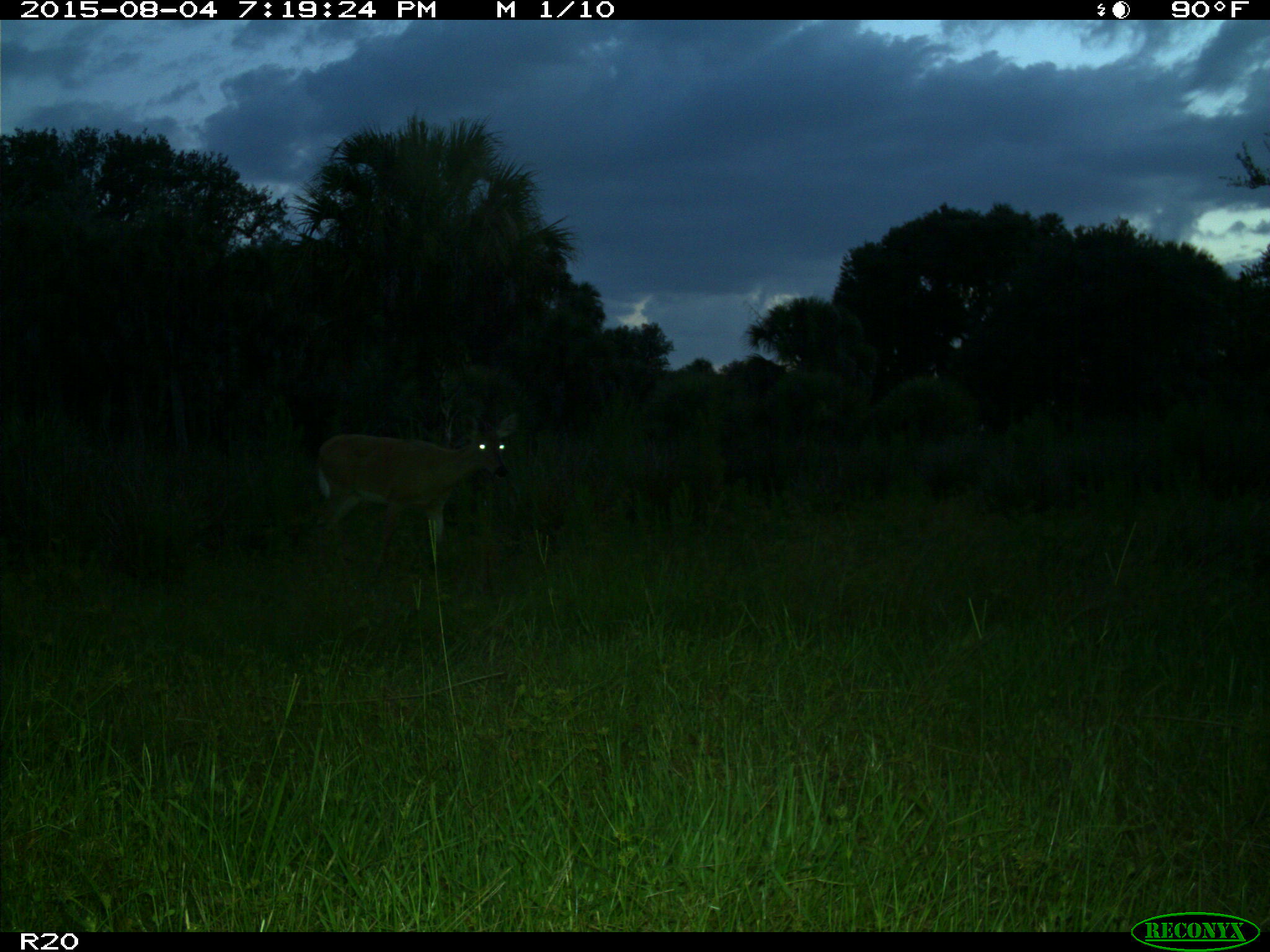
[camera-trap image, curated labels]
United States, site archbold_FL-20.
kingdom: Animalia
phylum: Chordata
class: Mammalia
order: Artiodactyla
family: Cervidae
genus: Odocoileus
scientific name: Odocoileus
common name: deer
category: unidentified deer